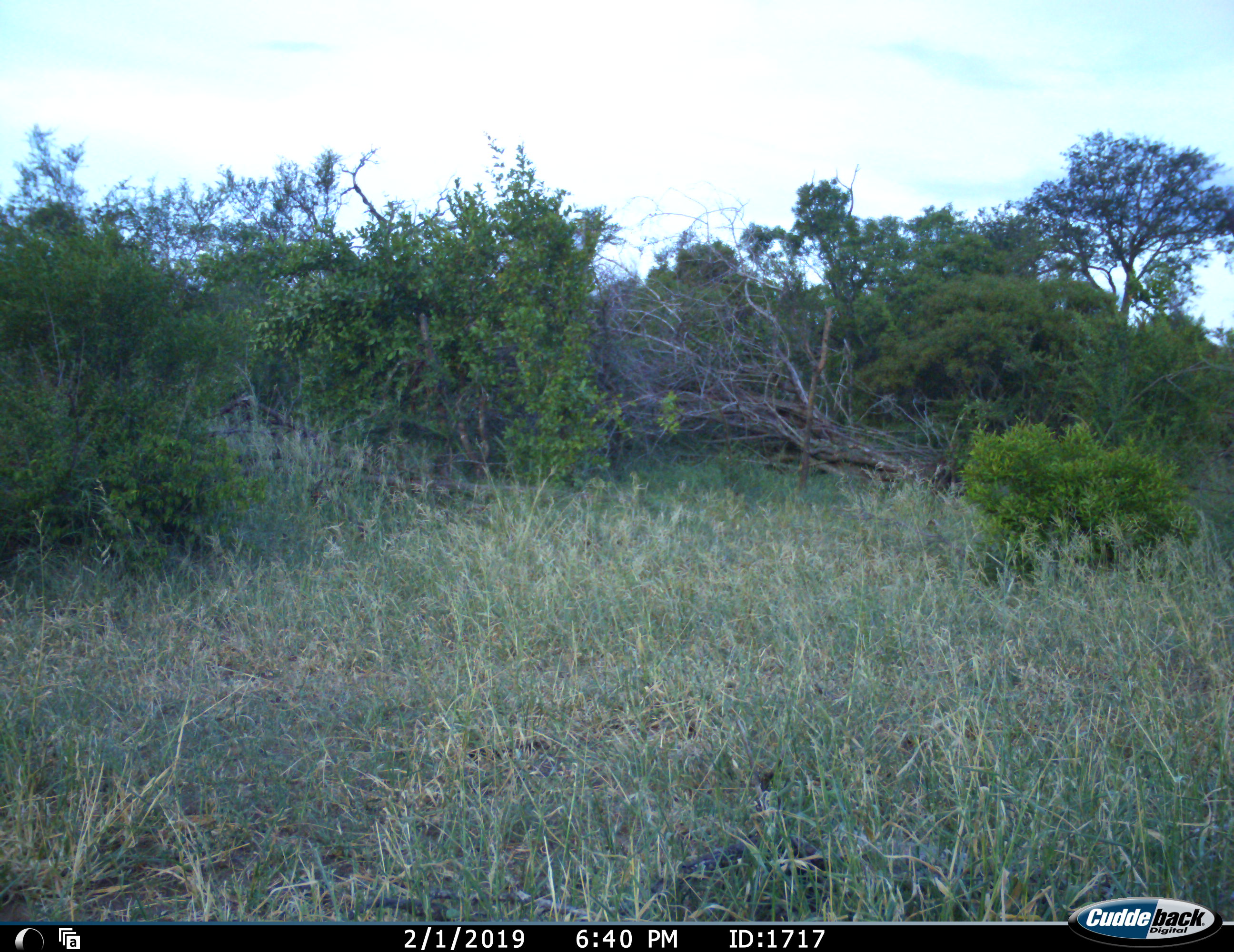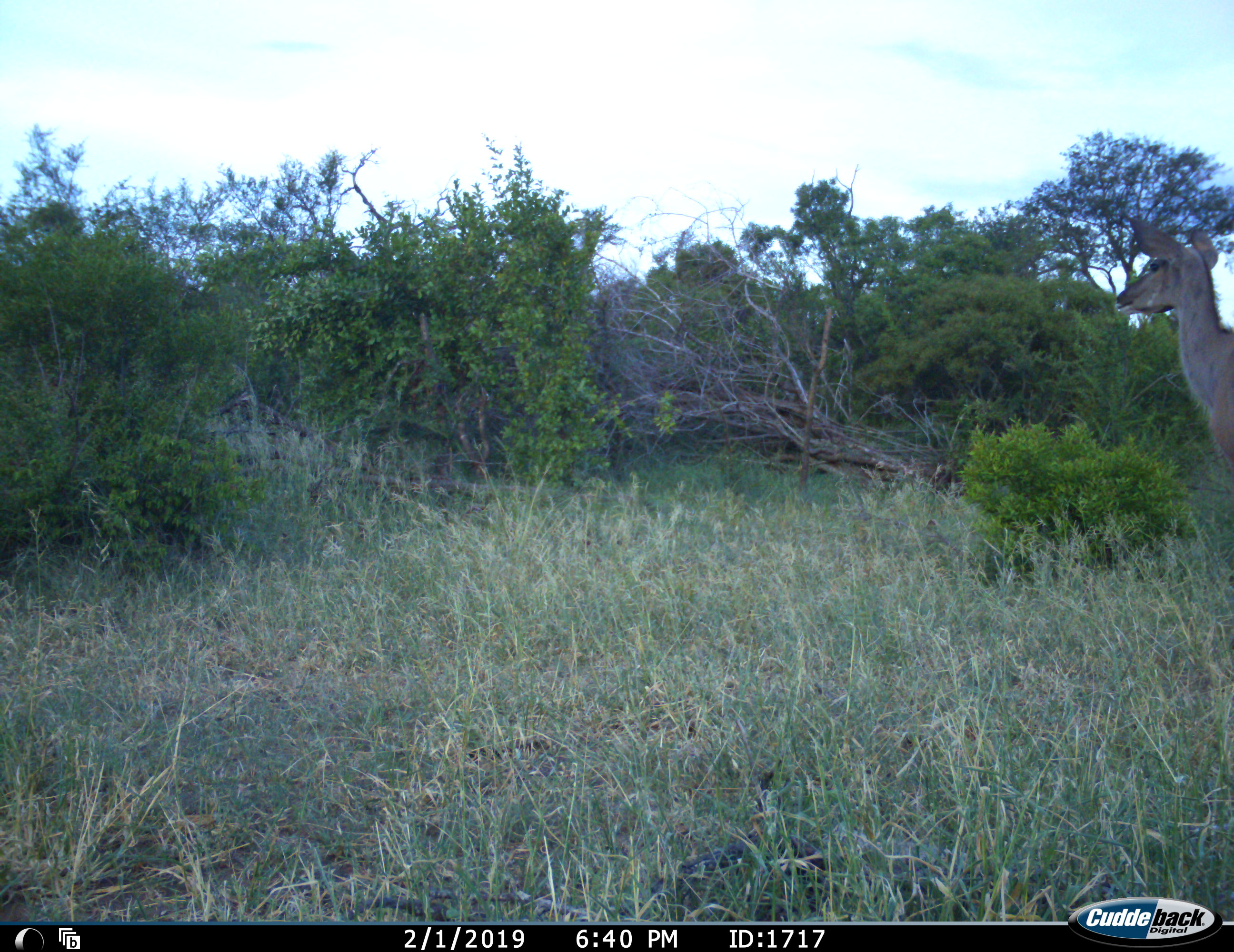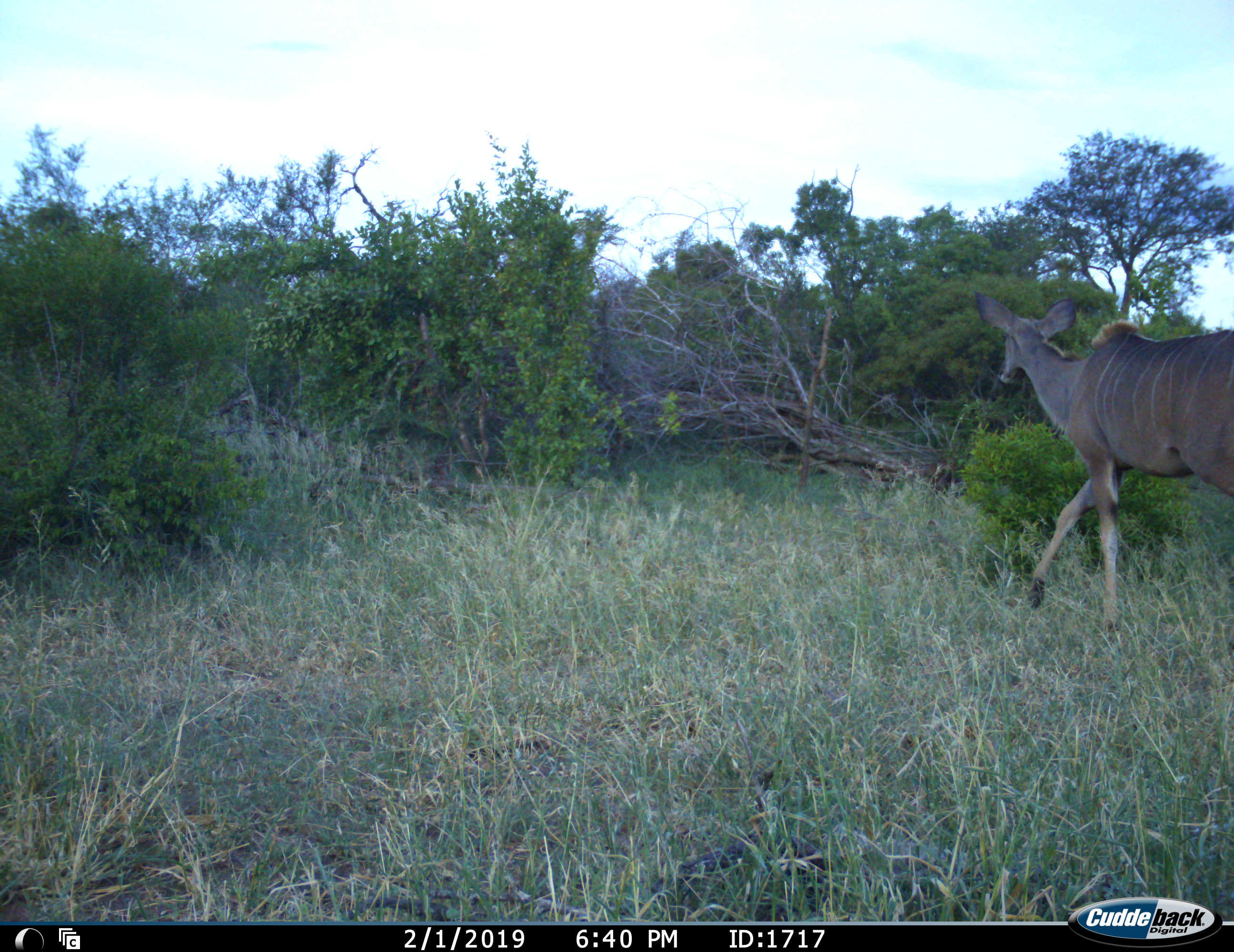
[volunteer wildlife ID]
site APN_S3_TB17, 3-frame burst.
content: unidentified animal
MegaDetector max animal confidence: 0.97